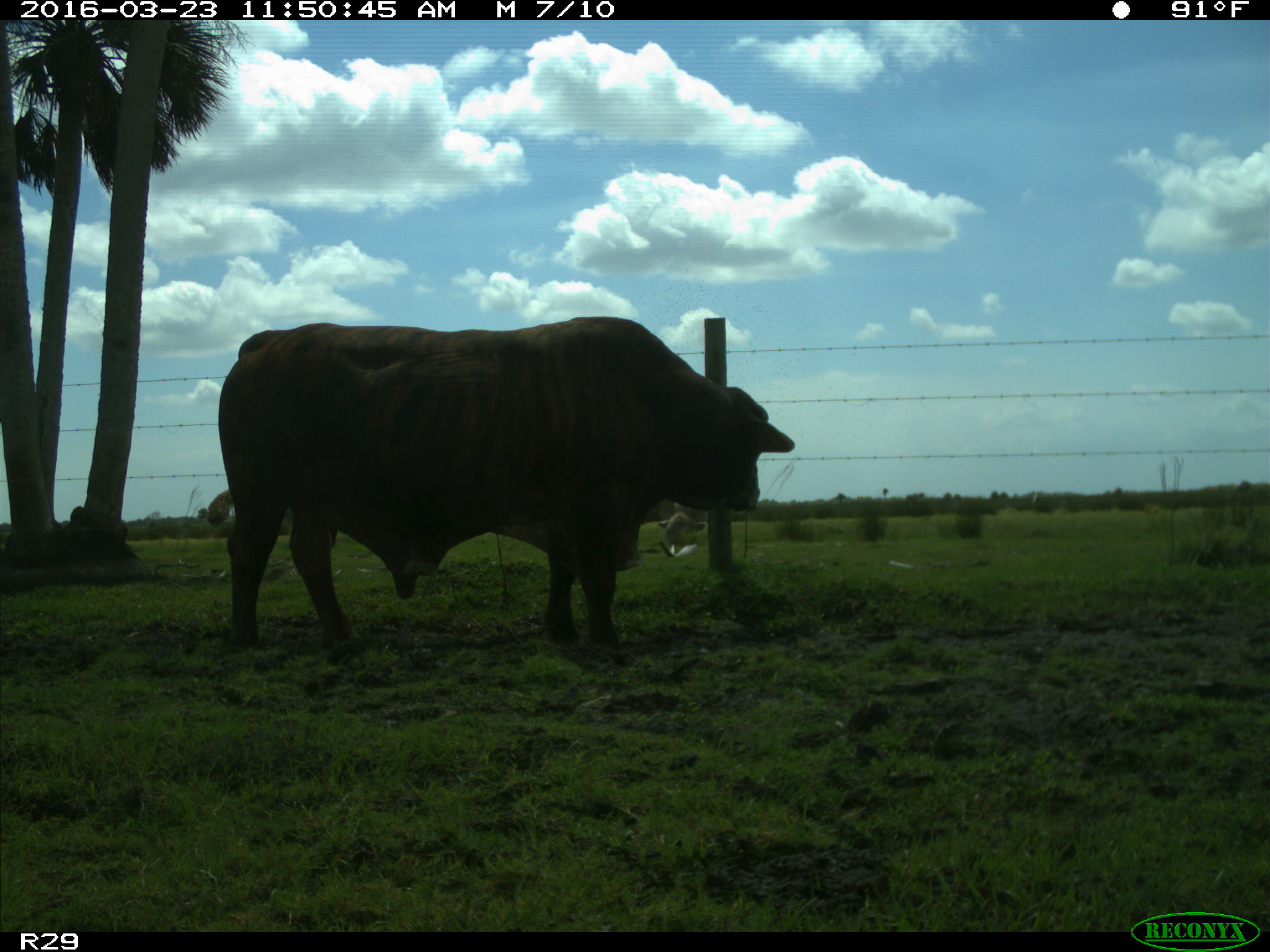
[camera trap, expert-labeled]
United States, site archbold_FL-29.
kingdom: Animalia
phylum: Chordata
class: Mammalia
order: Artiodactyla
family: Bovidae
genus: Bos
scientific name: Bos taurus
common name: domestic cow